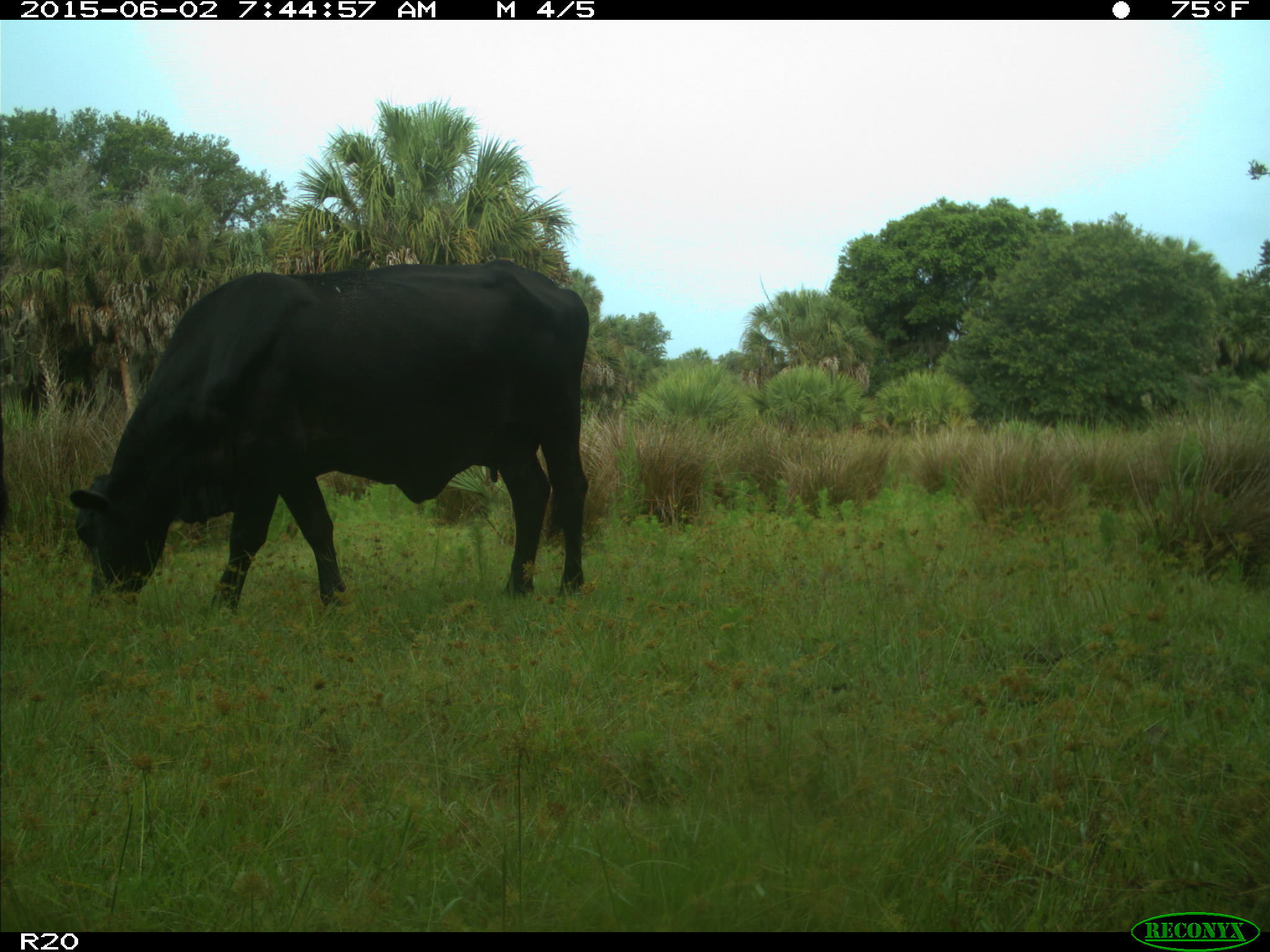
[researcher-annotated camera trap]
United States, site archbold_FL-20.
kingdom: Animalia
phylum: Chordata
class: Mammalia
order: Artiodactyla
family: Bovidae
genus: Bos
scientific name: Bos taurus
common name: domestic cow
Bos taurus (domestic cow).